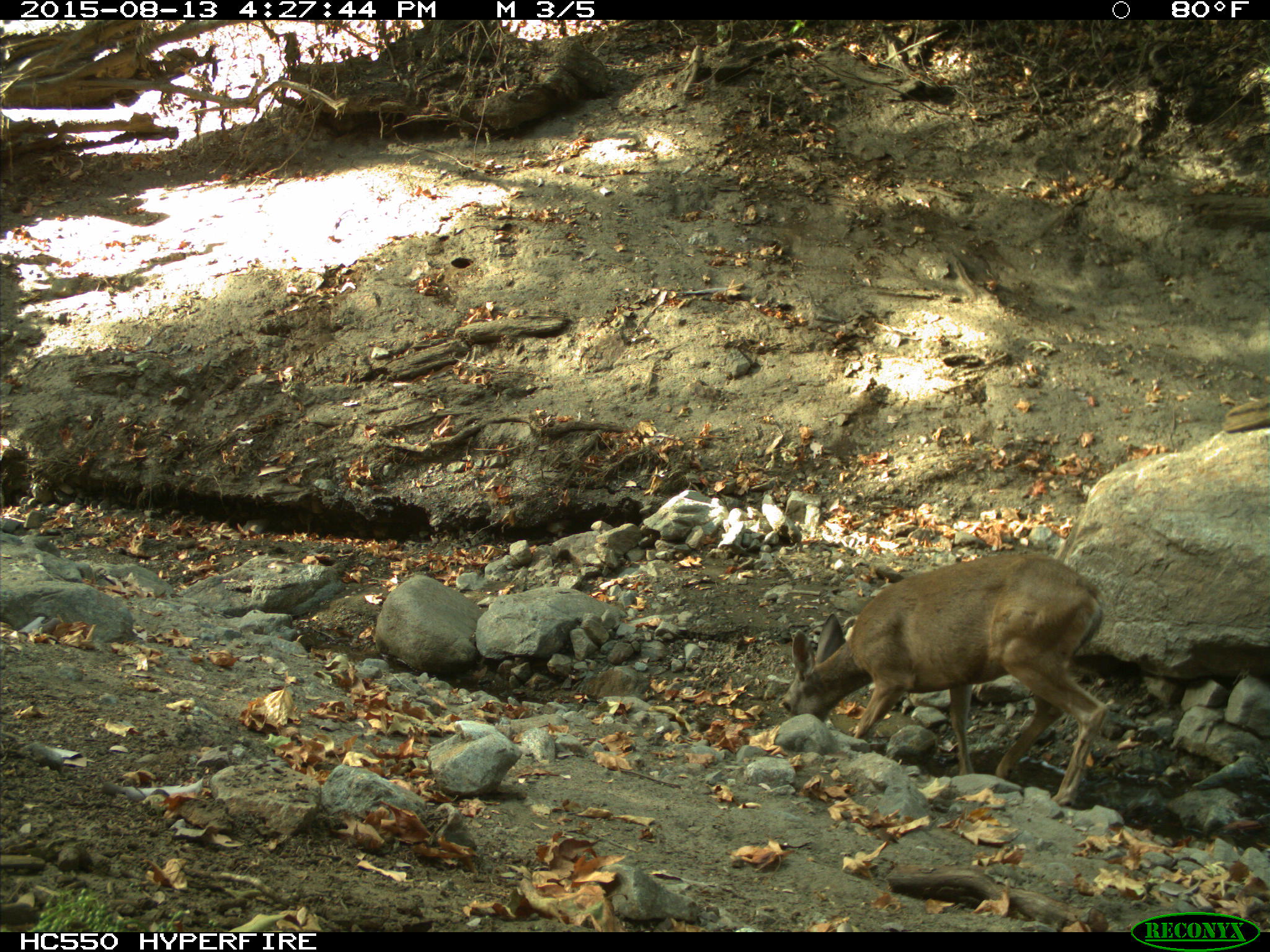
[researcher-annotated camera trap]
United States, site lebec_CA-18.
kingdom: Animalia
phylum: Chordata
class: Mammalia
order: Artiodactyla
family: Cervidae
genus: Odocoileus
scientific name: Odocoileus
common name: deer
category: unidentified deer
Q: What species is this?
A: Unidentified deer (deer) (Odocoileus).